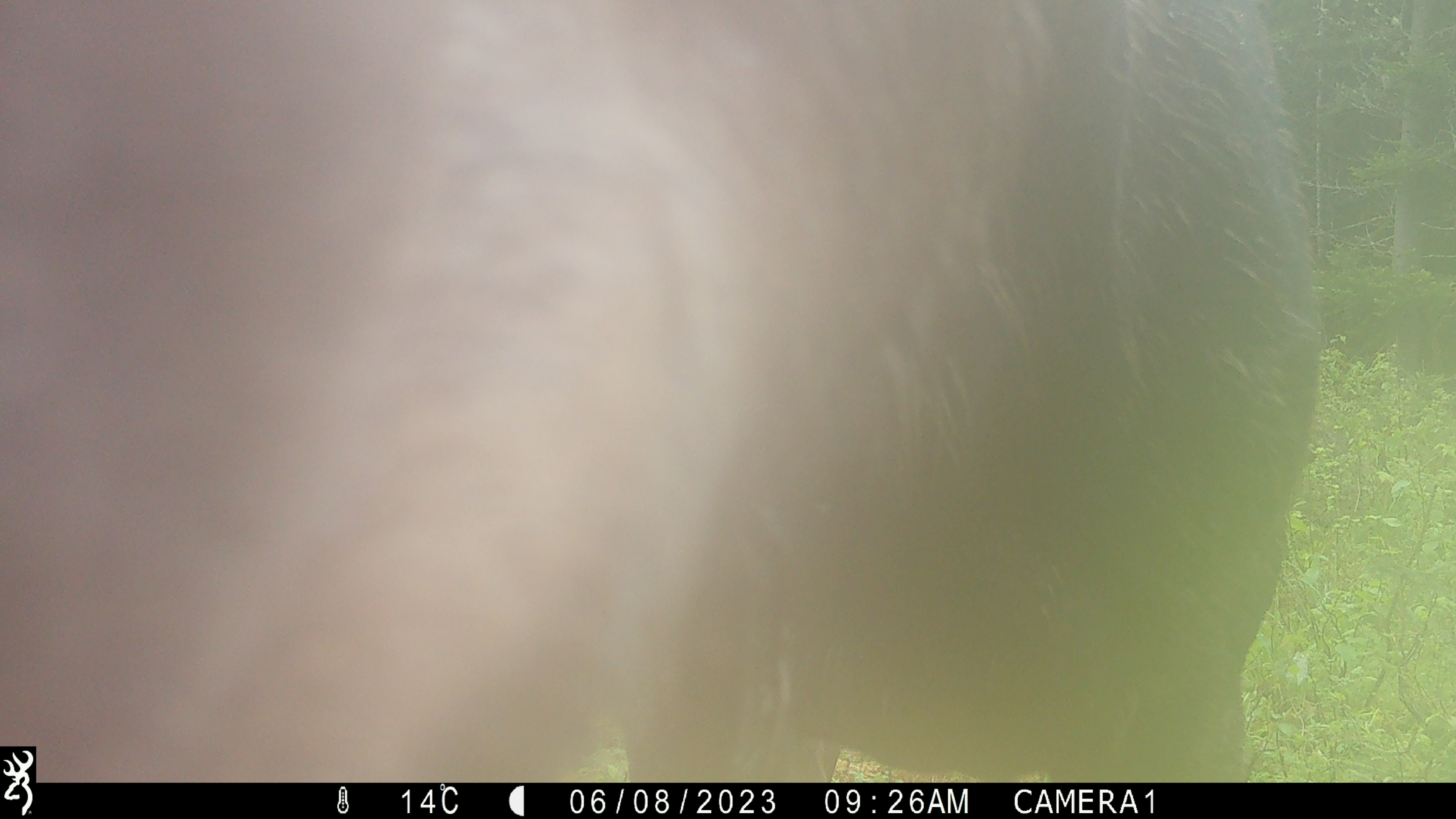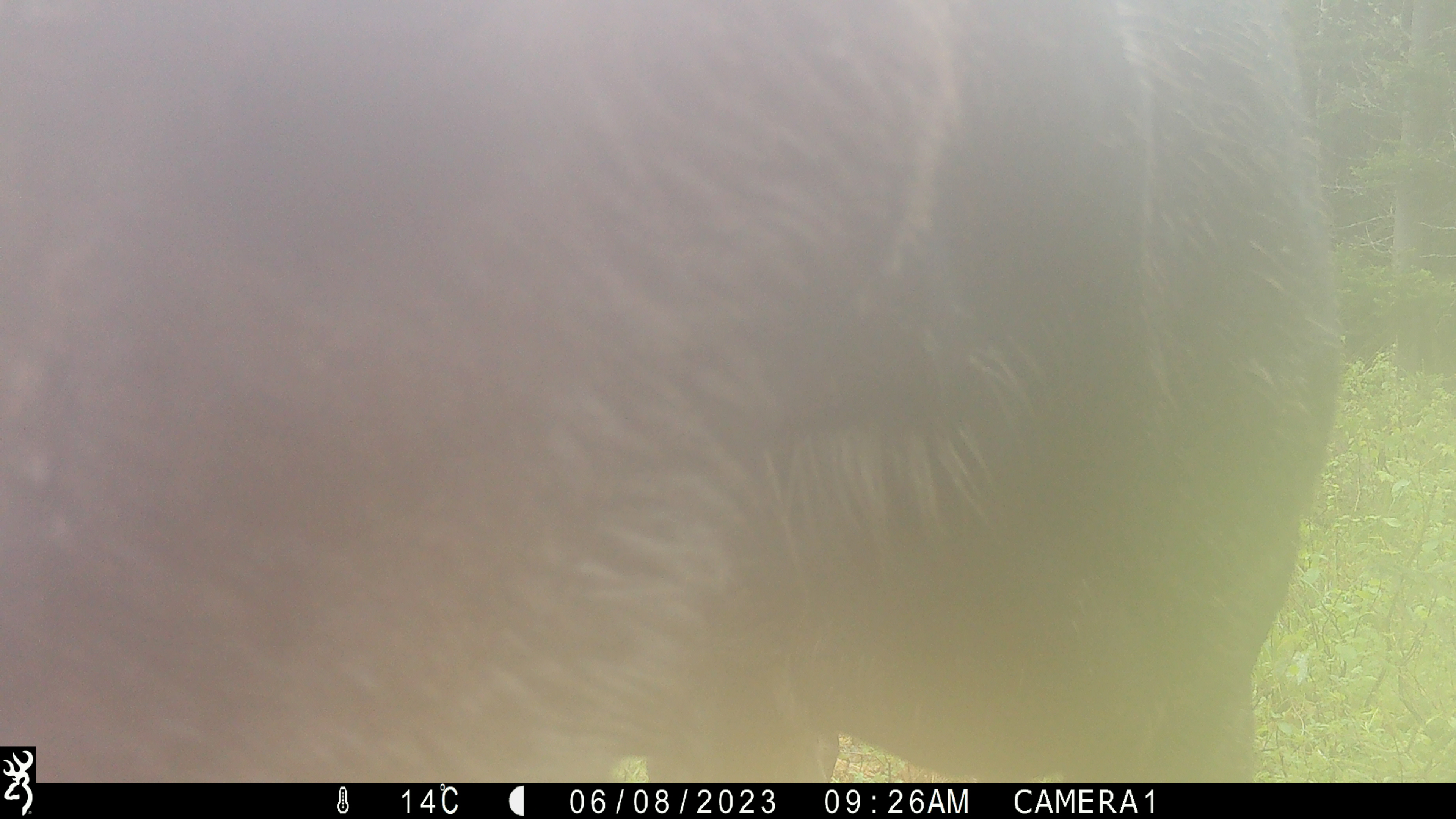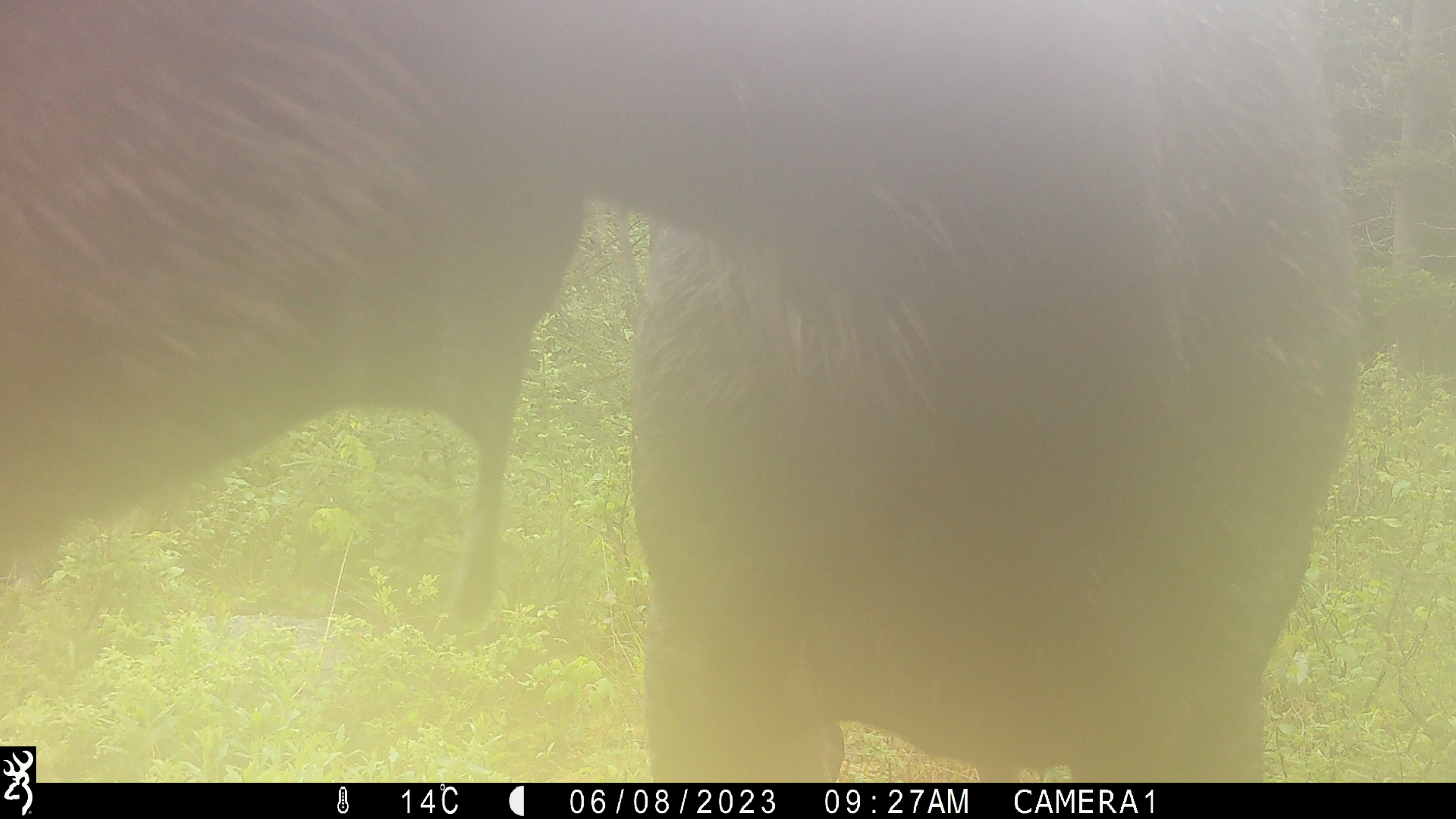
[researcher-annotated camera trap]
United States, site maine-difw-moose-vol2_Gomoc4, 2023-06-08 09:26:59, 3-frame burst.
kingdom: Animalia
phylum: Chordata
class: Mammalia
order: Artiodactyla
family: Cervidae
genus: Alces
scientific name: Alces alces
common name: moose